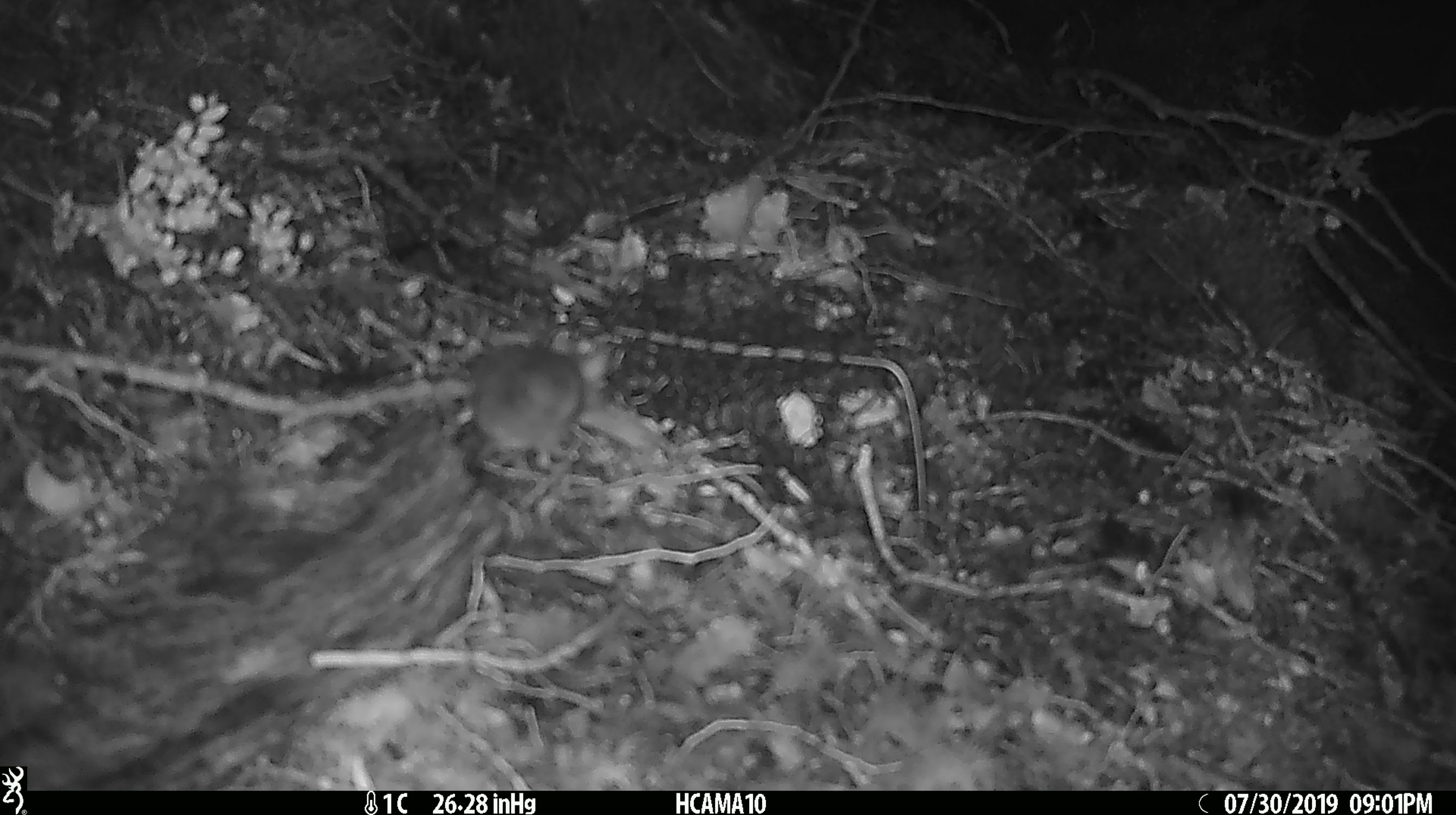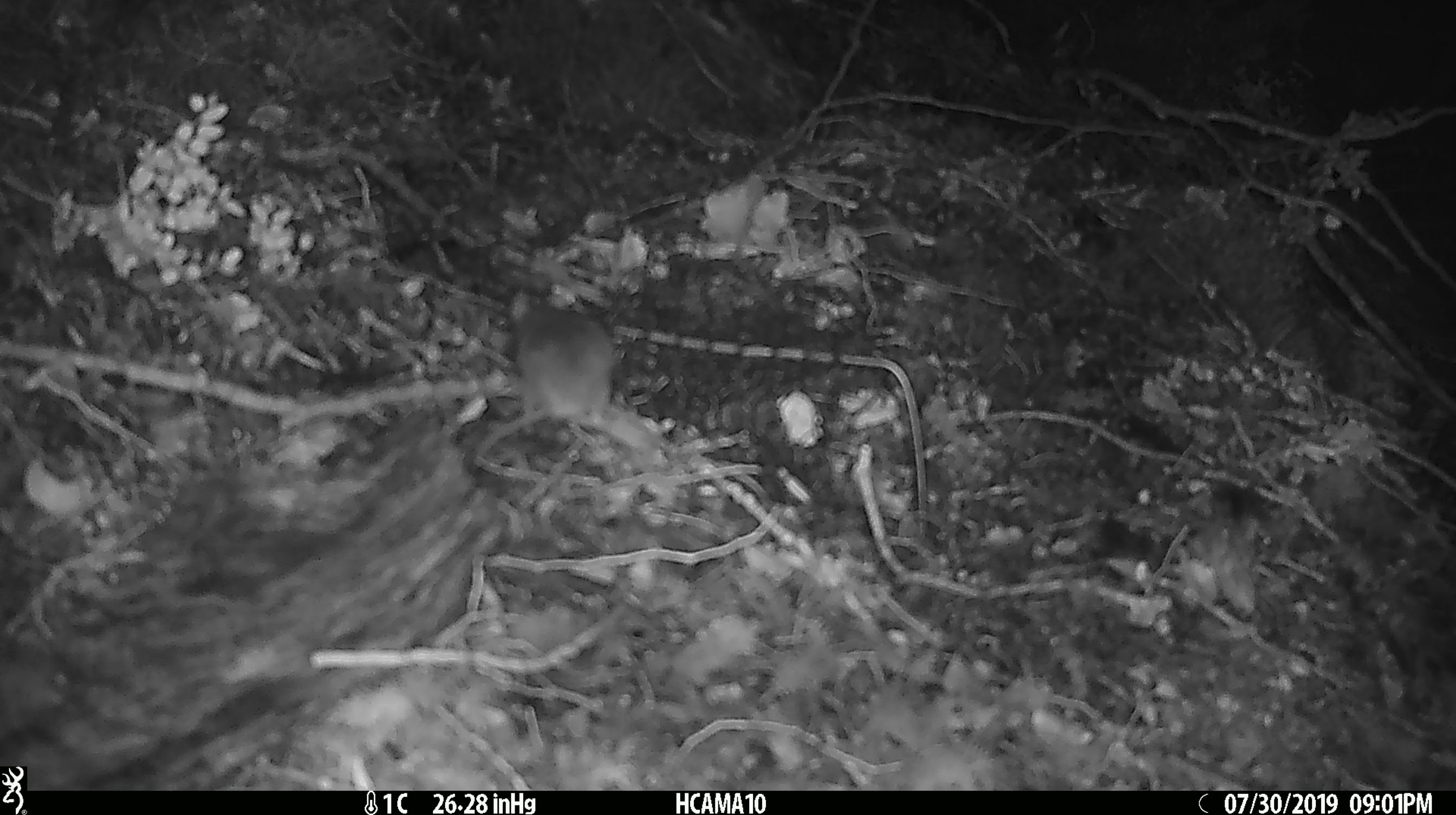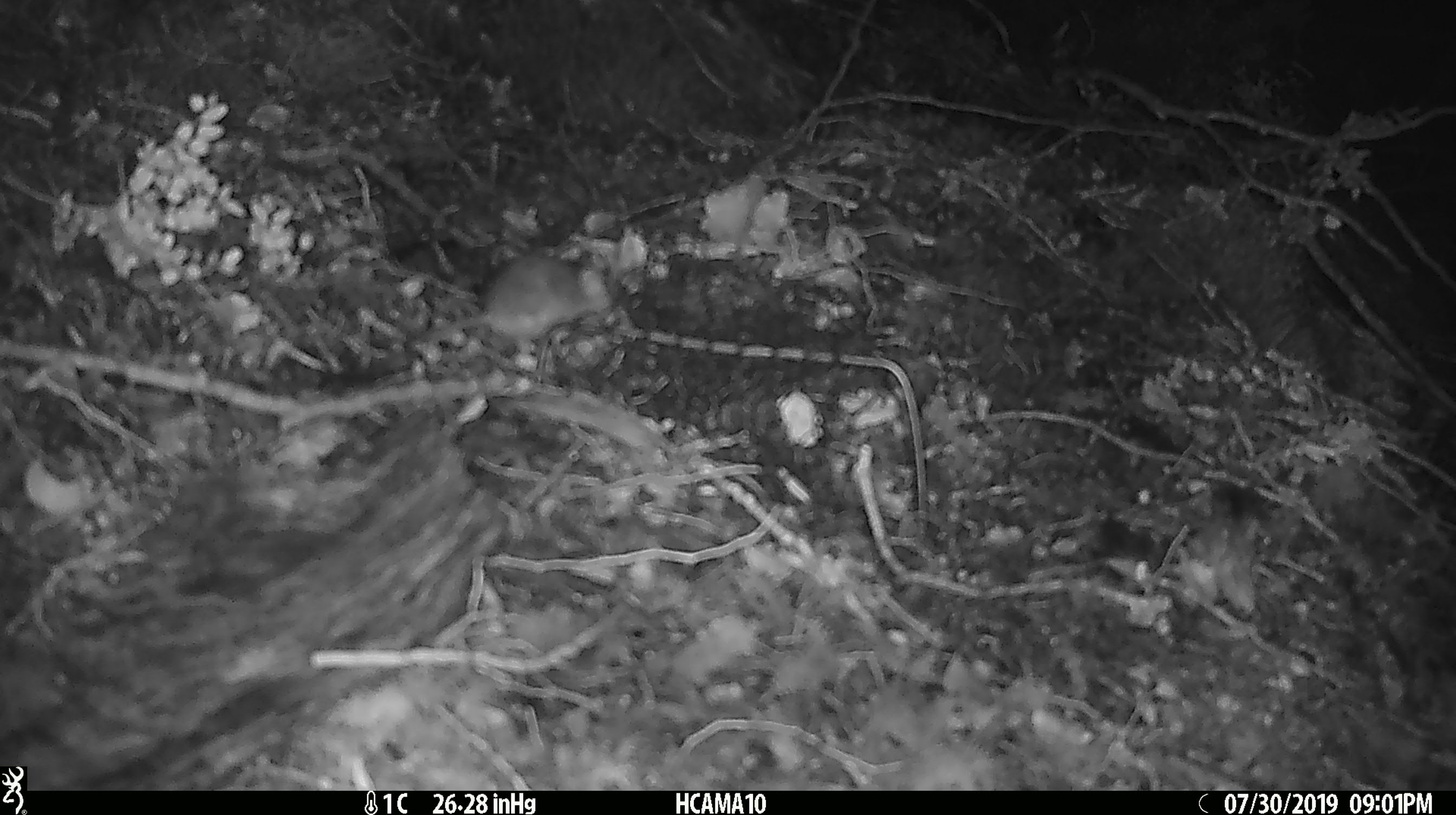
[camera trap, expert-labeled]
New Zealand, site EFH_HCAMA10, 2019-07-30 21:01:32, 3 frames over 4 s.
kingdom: Animalia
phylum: Chordata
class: Mammalia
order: Rodentia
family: Muridae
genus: Mus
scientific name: Mus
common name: mouse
Mouse (Mus).